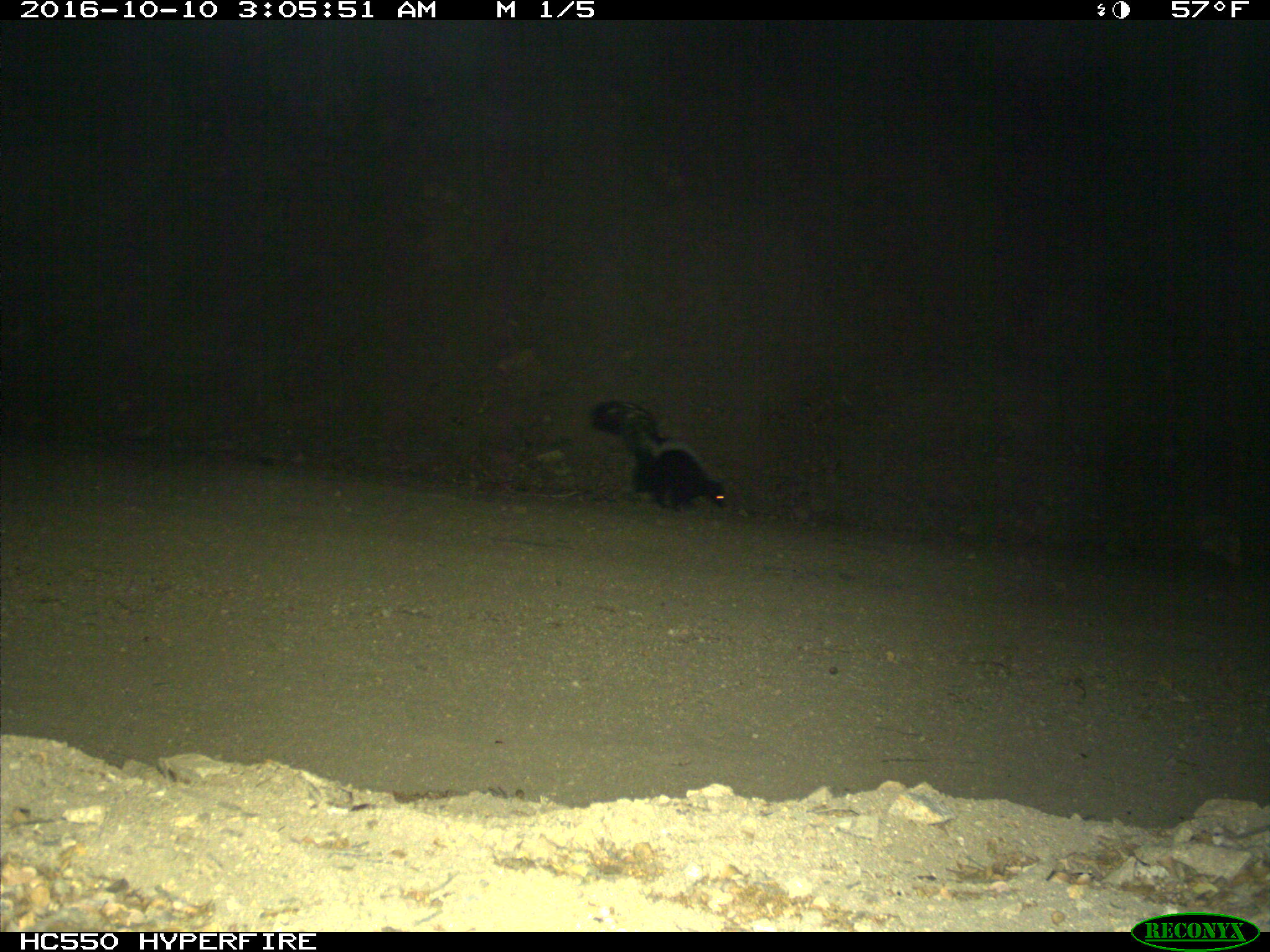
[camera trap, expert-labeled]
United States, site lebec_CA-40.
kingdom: Animalia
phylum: Chordata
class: Mammalia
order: Carnivora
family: Mephitidae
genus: Mephitis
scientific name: Mephitis mephitis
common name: striped skunk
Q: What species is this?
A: Mephitis mephitis (striped skunk).